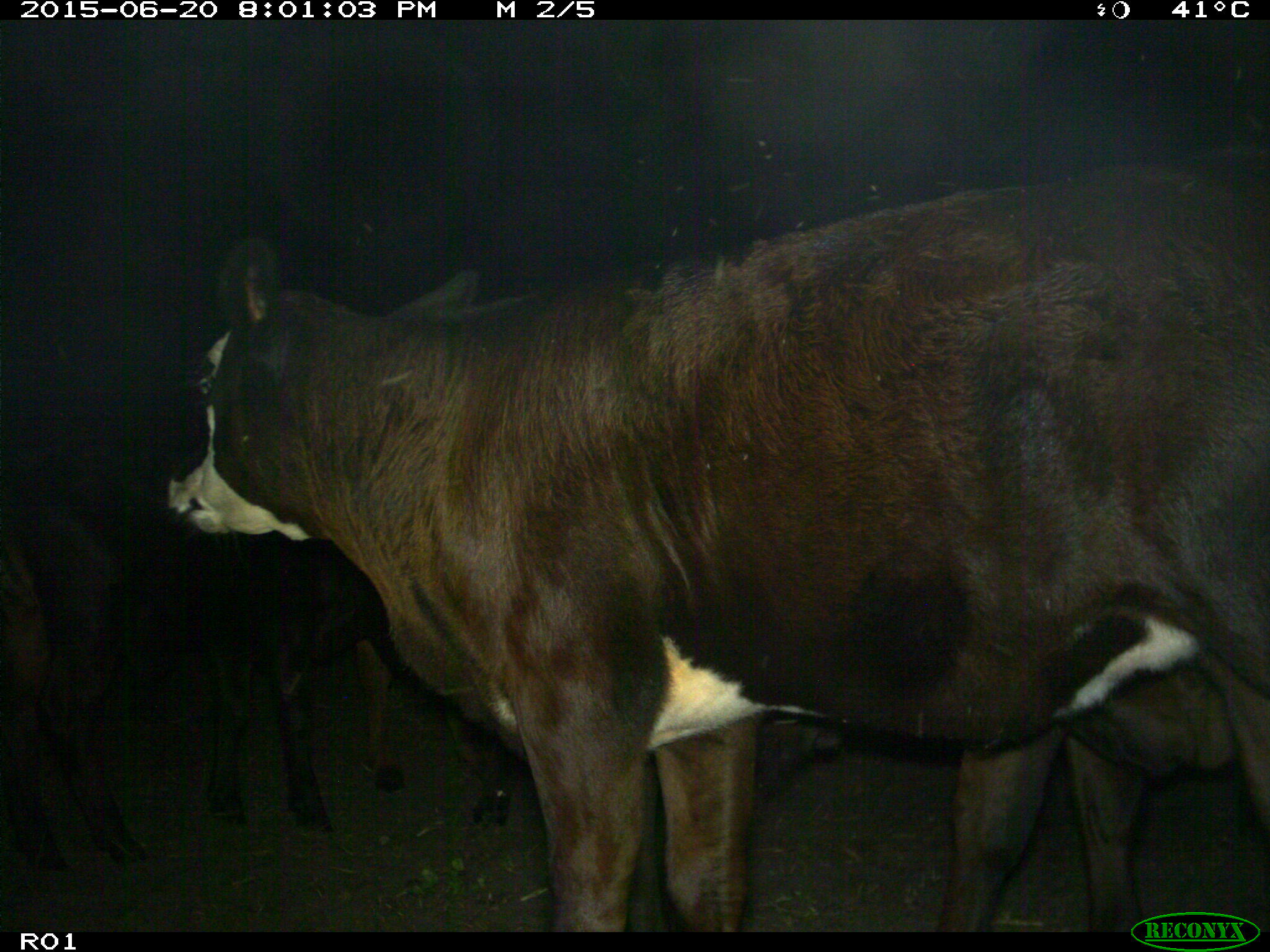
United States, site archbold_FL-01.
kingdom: Animalia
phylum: Chordata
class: Mammalia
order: Artiodactyla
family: Bovidae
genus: Bos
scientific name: Bos taurus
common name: domestic cow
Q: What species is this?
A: Bos taurus (domestic cow).